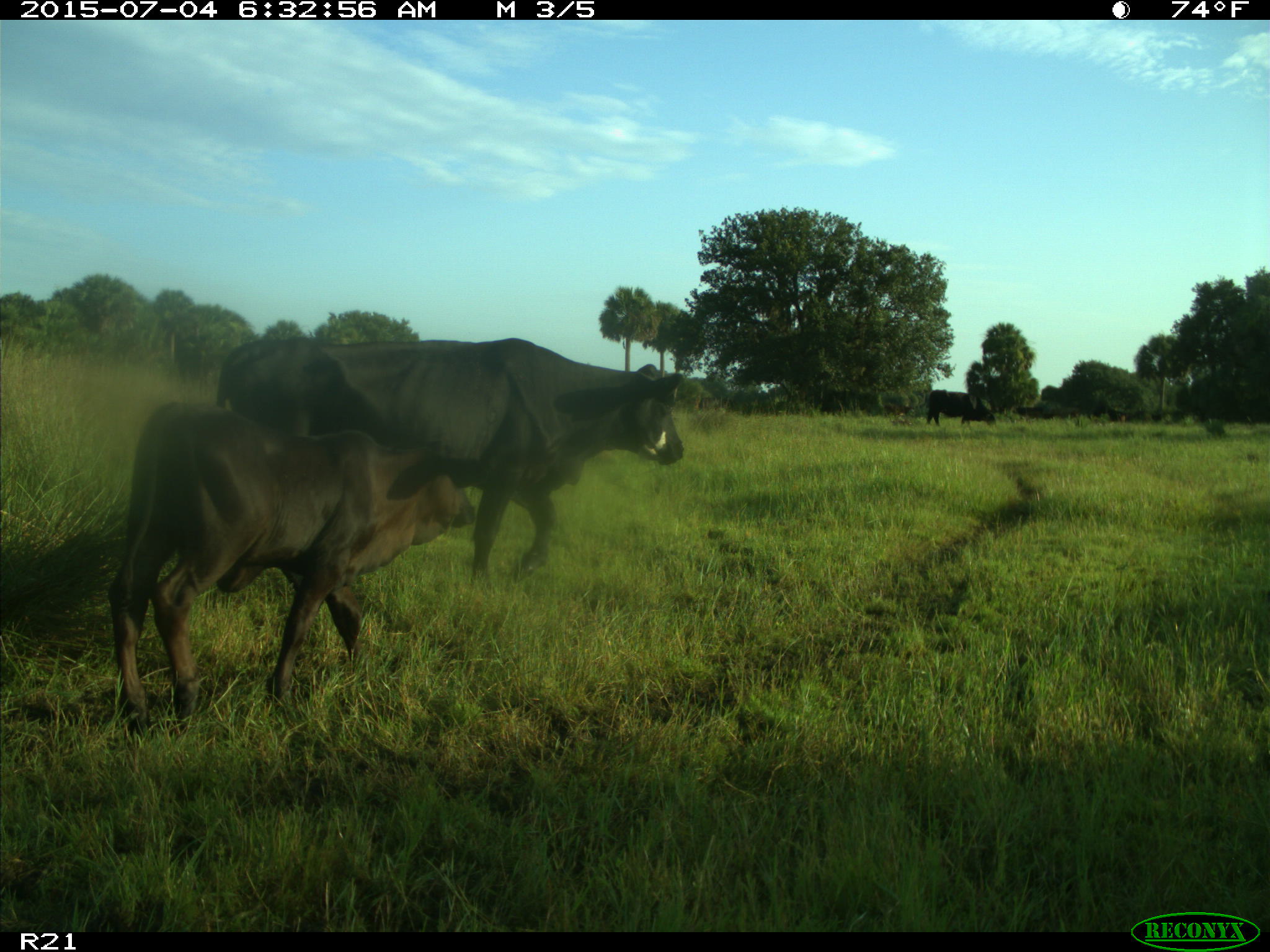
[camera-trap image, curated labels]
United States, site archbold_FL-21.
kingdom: Animalia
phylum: Chordata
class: Mammalia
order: Artiodactyla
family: Bovidae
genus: Bos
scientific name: Bos taurus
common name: domestic cow